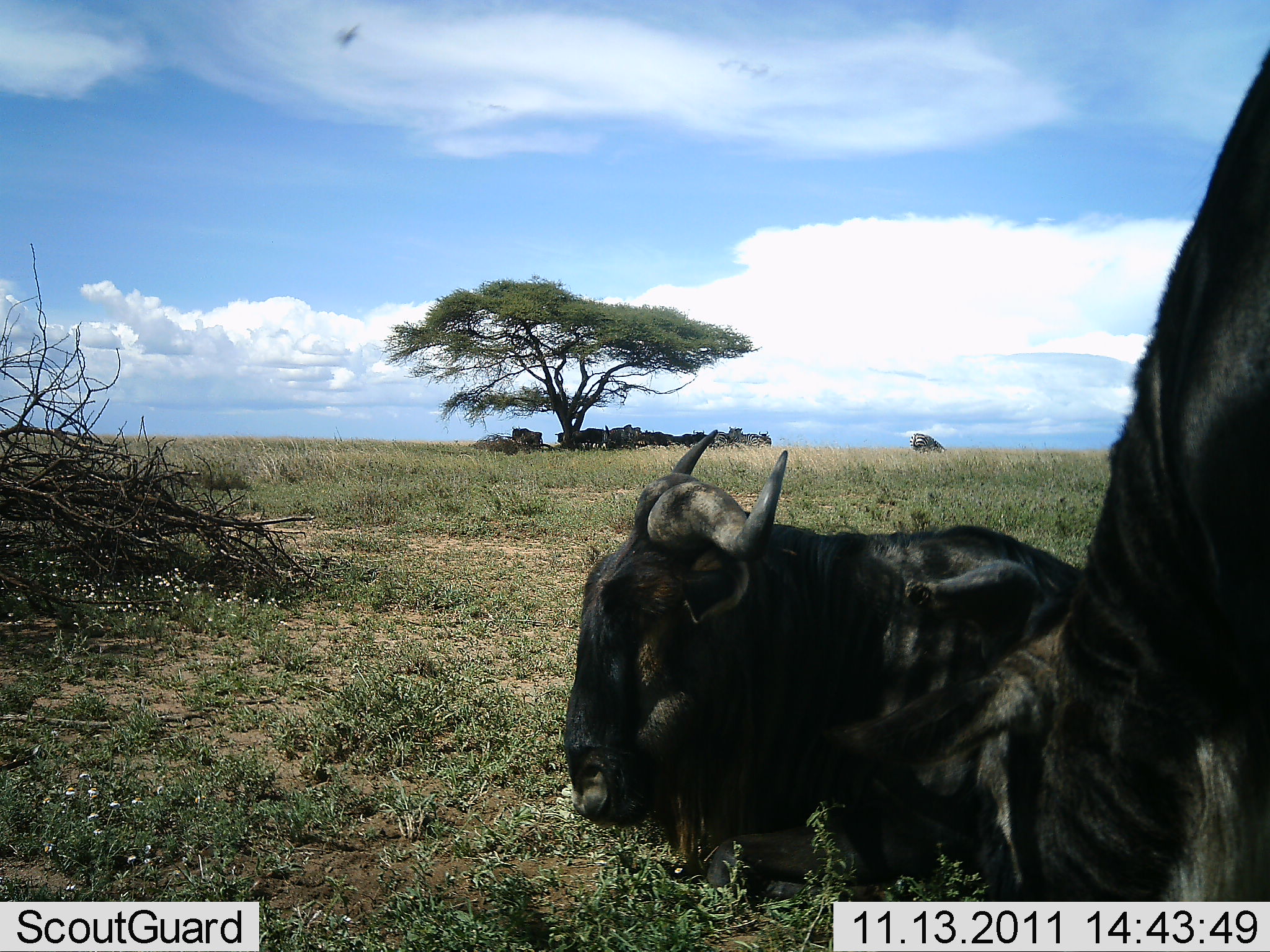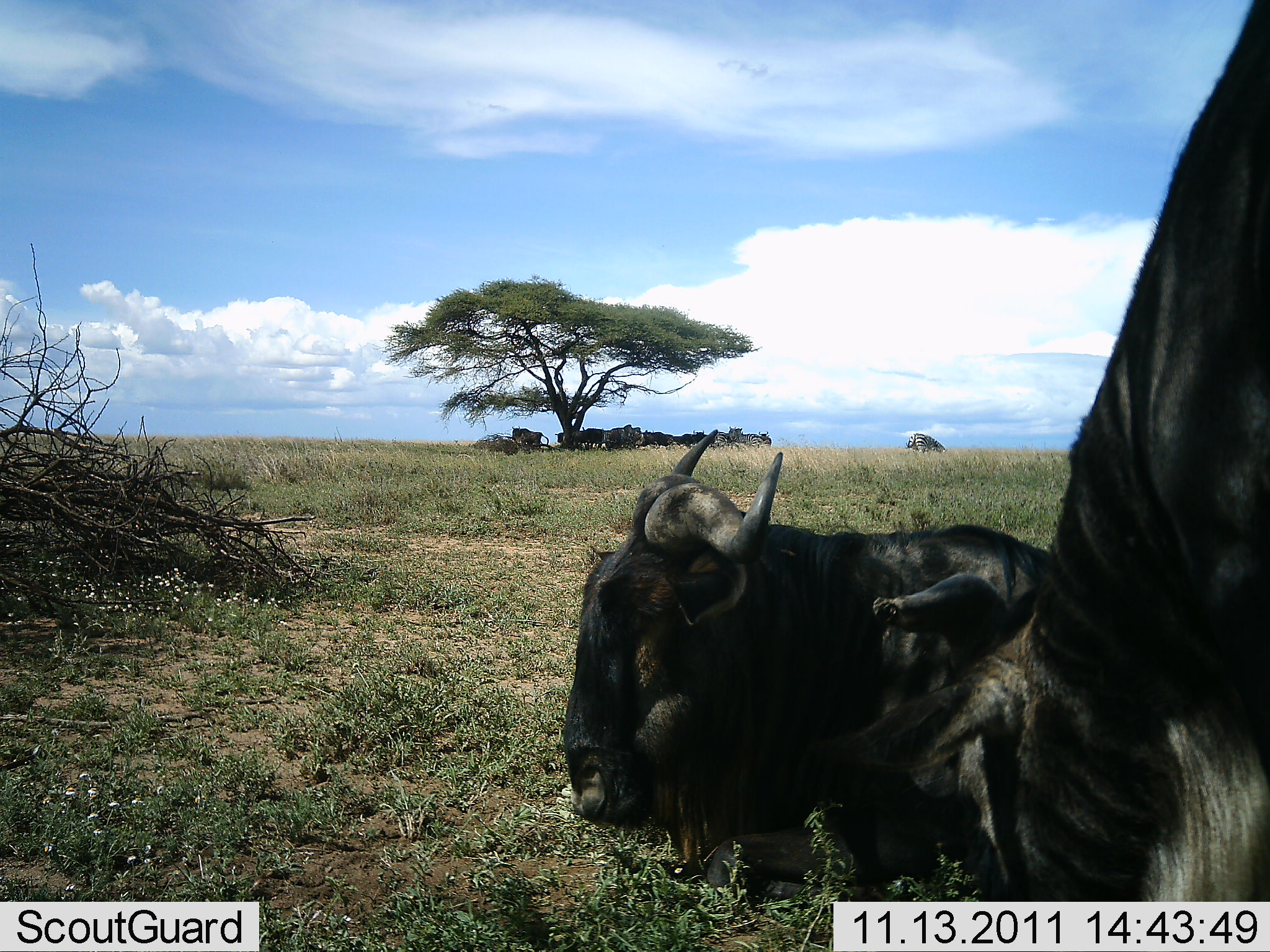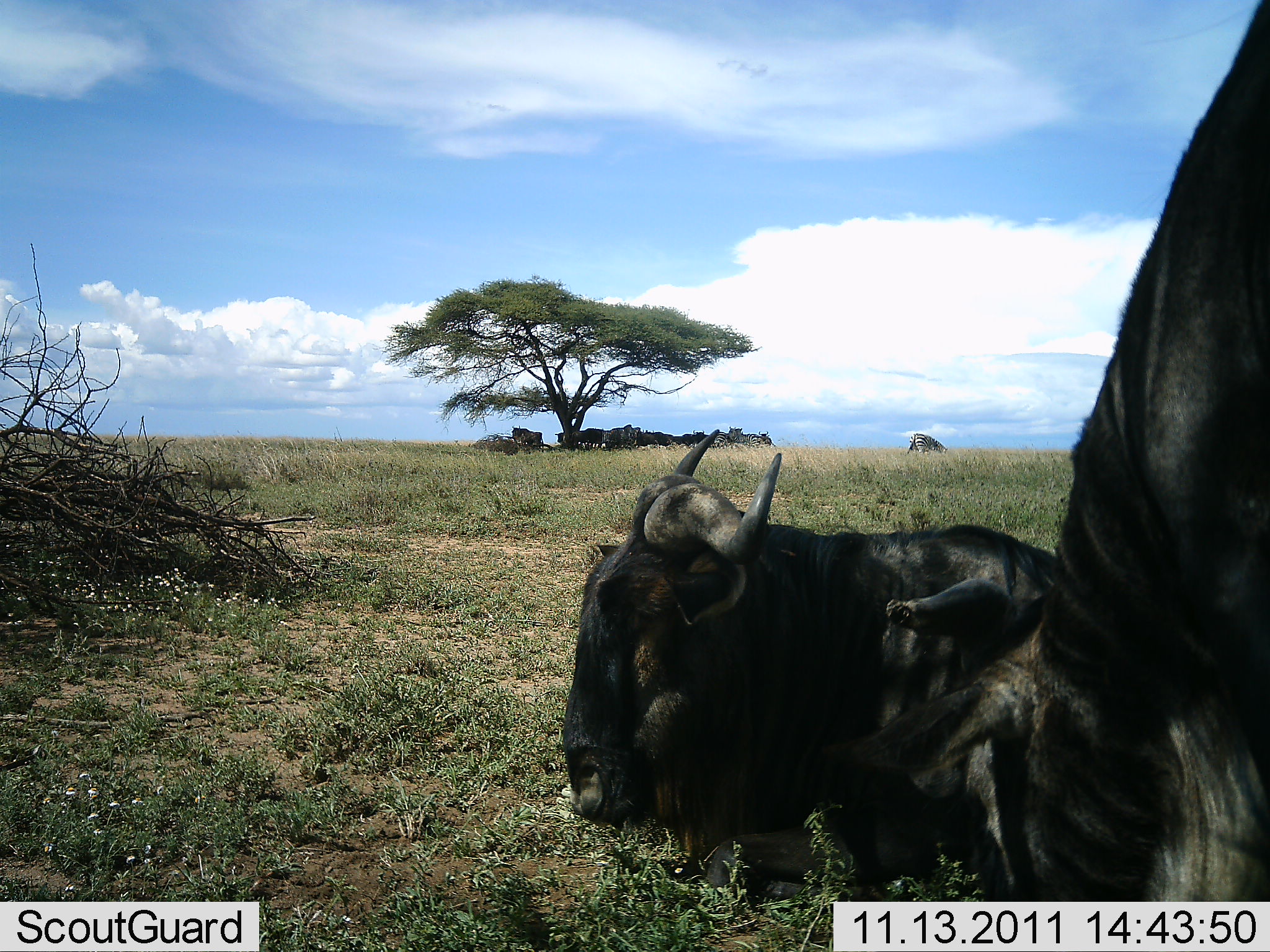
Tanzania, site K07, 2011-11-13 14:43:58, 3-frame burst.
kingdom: Animalia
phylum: Chordata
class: Mammalia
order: Artiodactyla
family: Bovidae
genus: Connochaetes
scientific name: Connochaetes taurinus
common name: blue wildebeest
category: wildebeest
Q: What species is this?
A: Wildebeest (blue wildebeest) (Connochaetes taurinus).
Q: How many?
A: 10.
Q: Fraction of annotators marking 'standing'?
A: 50%.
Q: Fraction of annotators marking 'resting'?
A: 100%.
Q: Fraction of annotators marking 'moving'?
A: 0%.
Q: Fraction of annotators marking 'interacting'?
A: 0%.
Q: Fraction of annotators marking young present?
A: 0%.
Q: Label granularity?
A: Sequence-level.